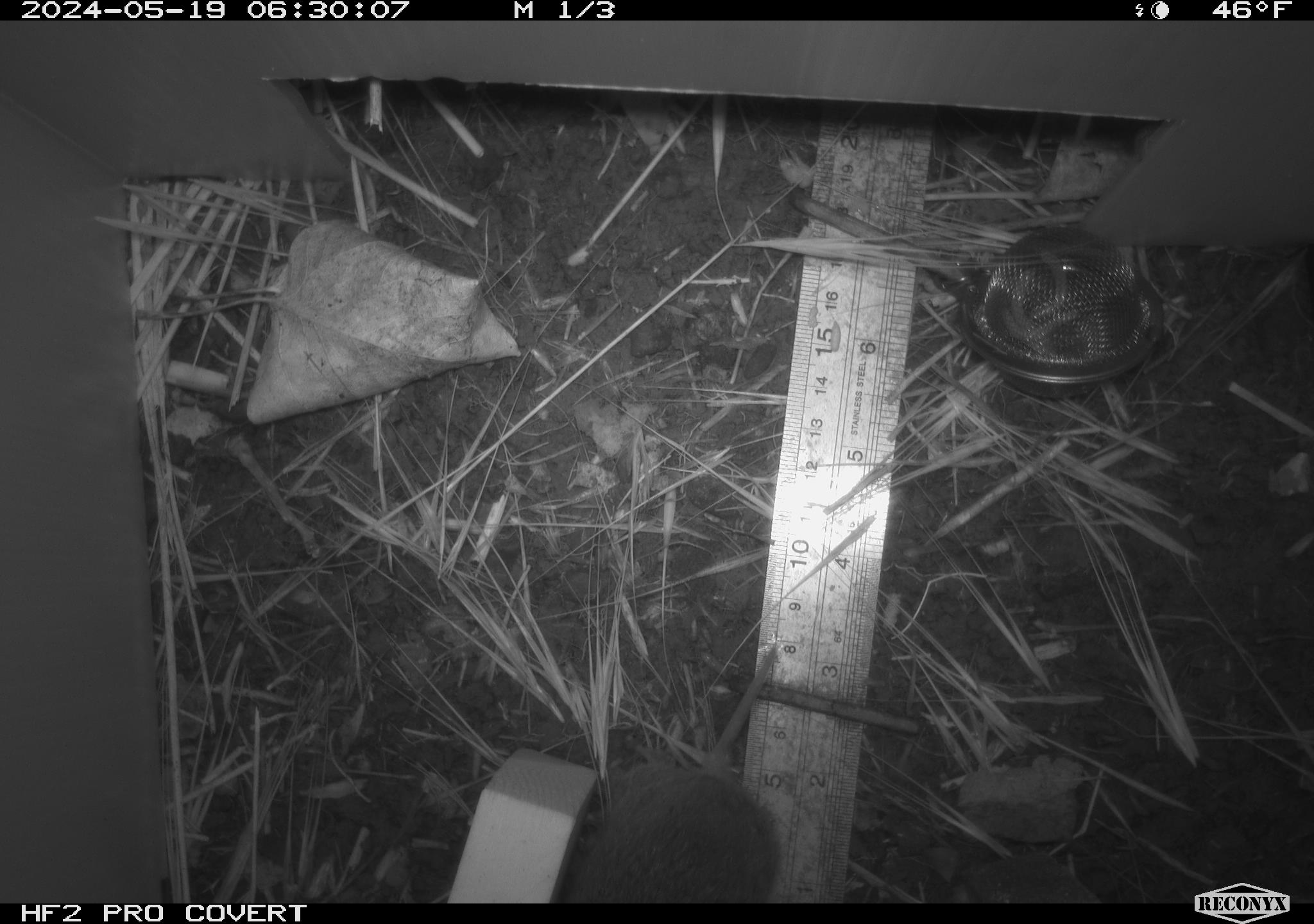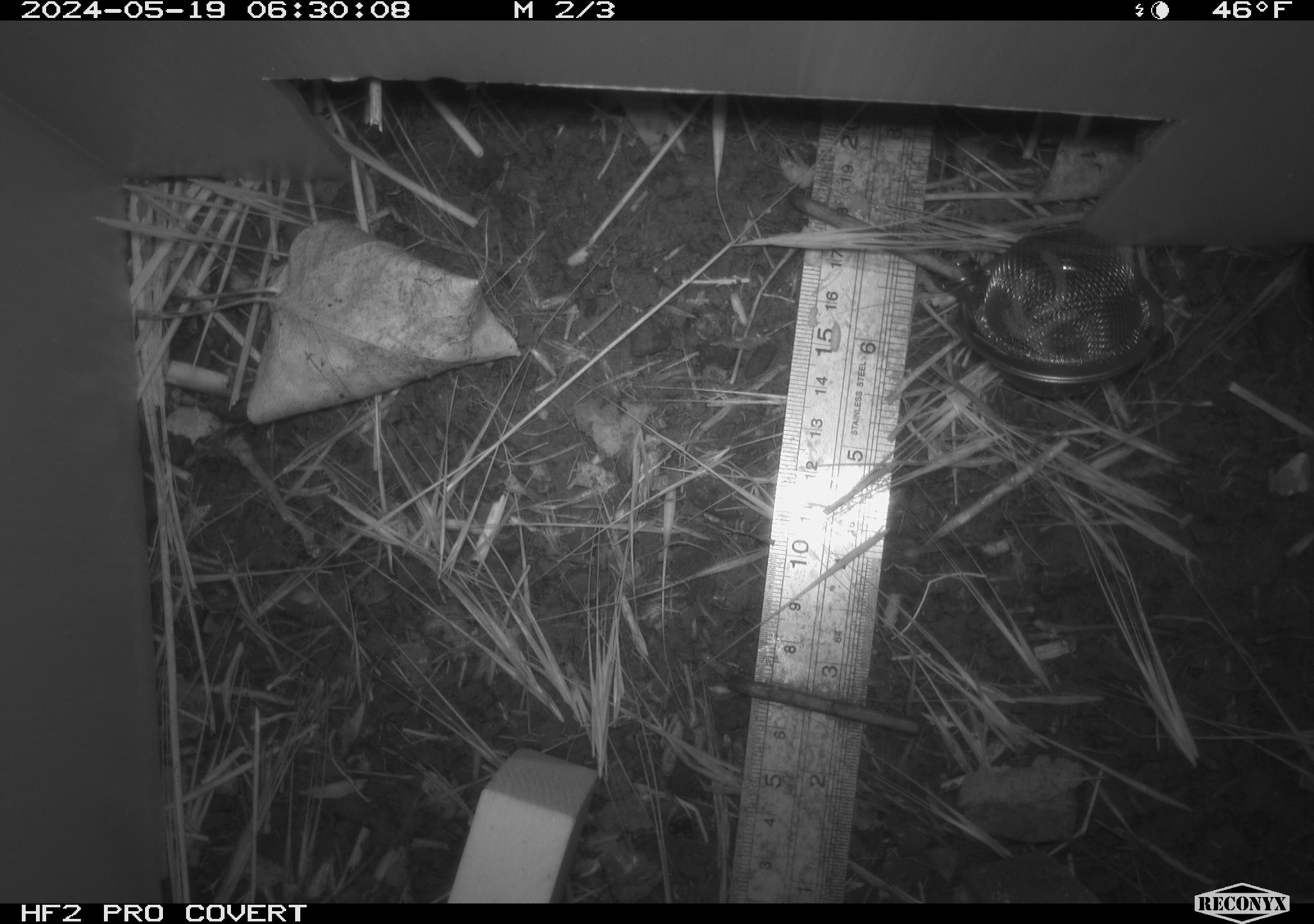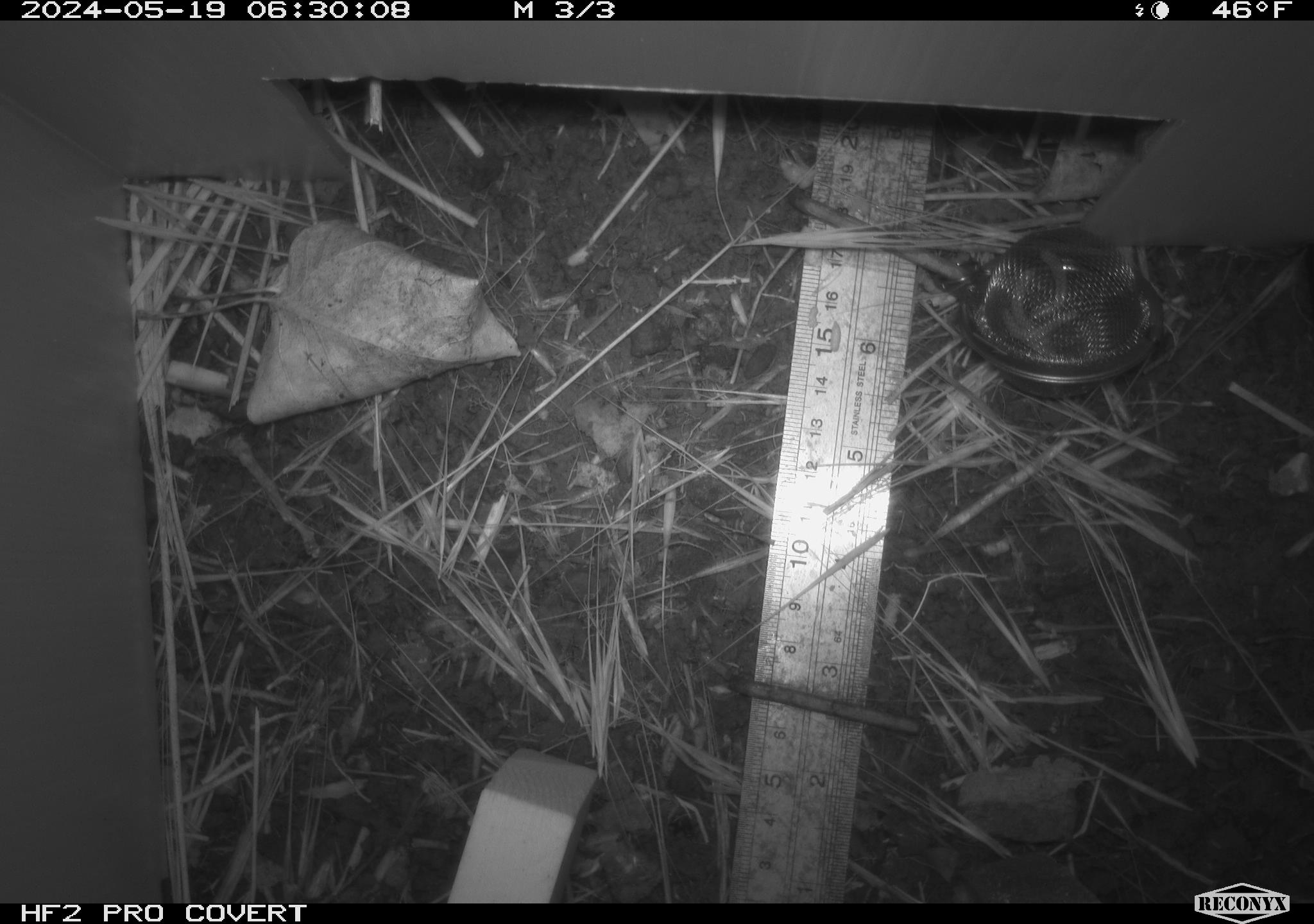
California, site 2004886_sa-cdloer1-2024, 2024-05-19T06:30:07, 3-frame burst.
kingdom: Animalia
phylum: Chordata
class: Mammalia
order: Rodentia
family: Cricetidae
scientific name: Arvicolinae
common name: voles, lemmings, and muskrats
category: arvicolinae subfamily